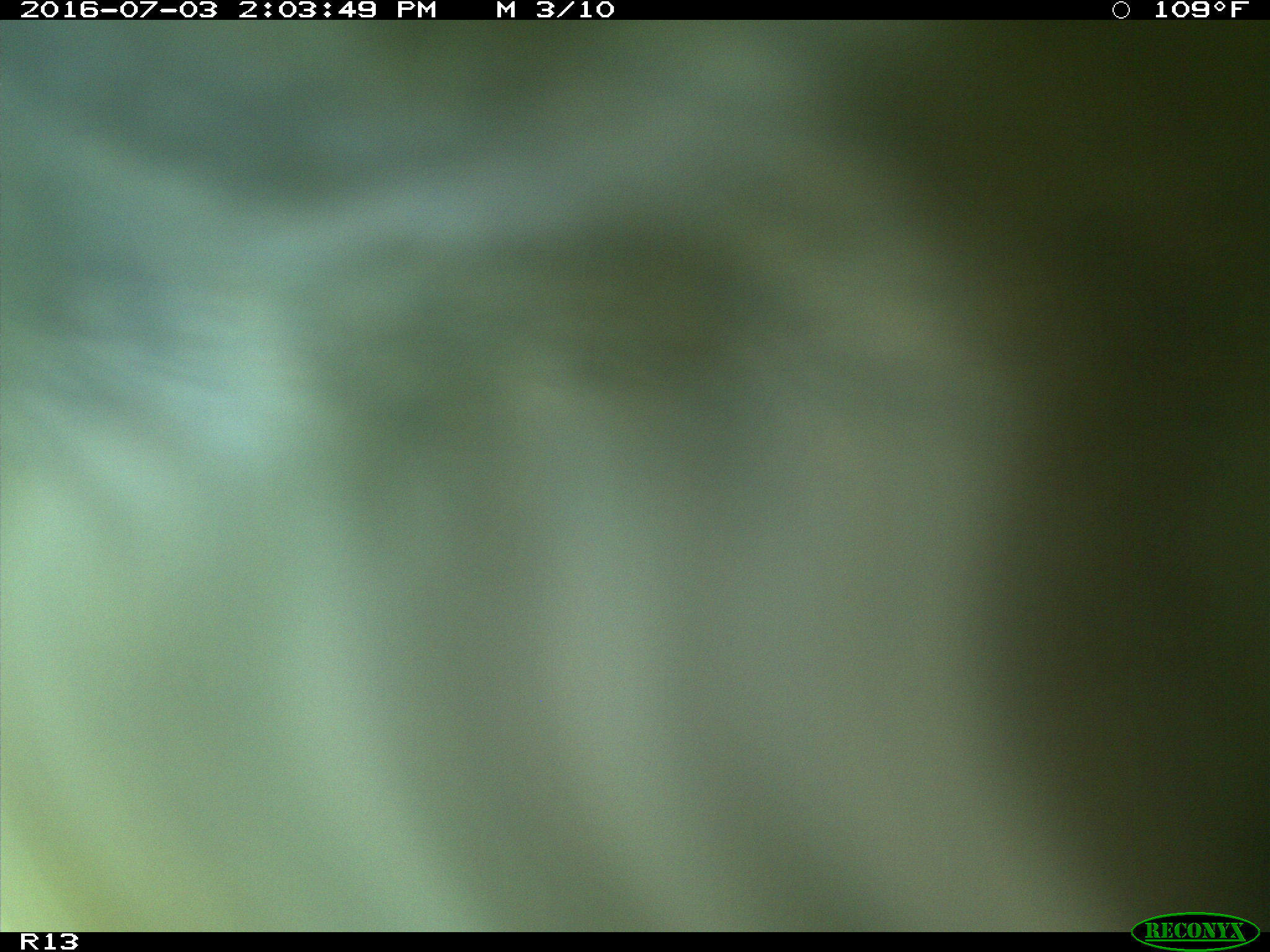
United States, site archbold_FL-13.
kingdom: Animalia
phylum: Chordata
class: Mammalia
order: Artiodactyla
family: Bovidae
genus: Bos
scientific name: Bos taurus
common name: domestic cow